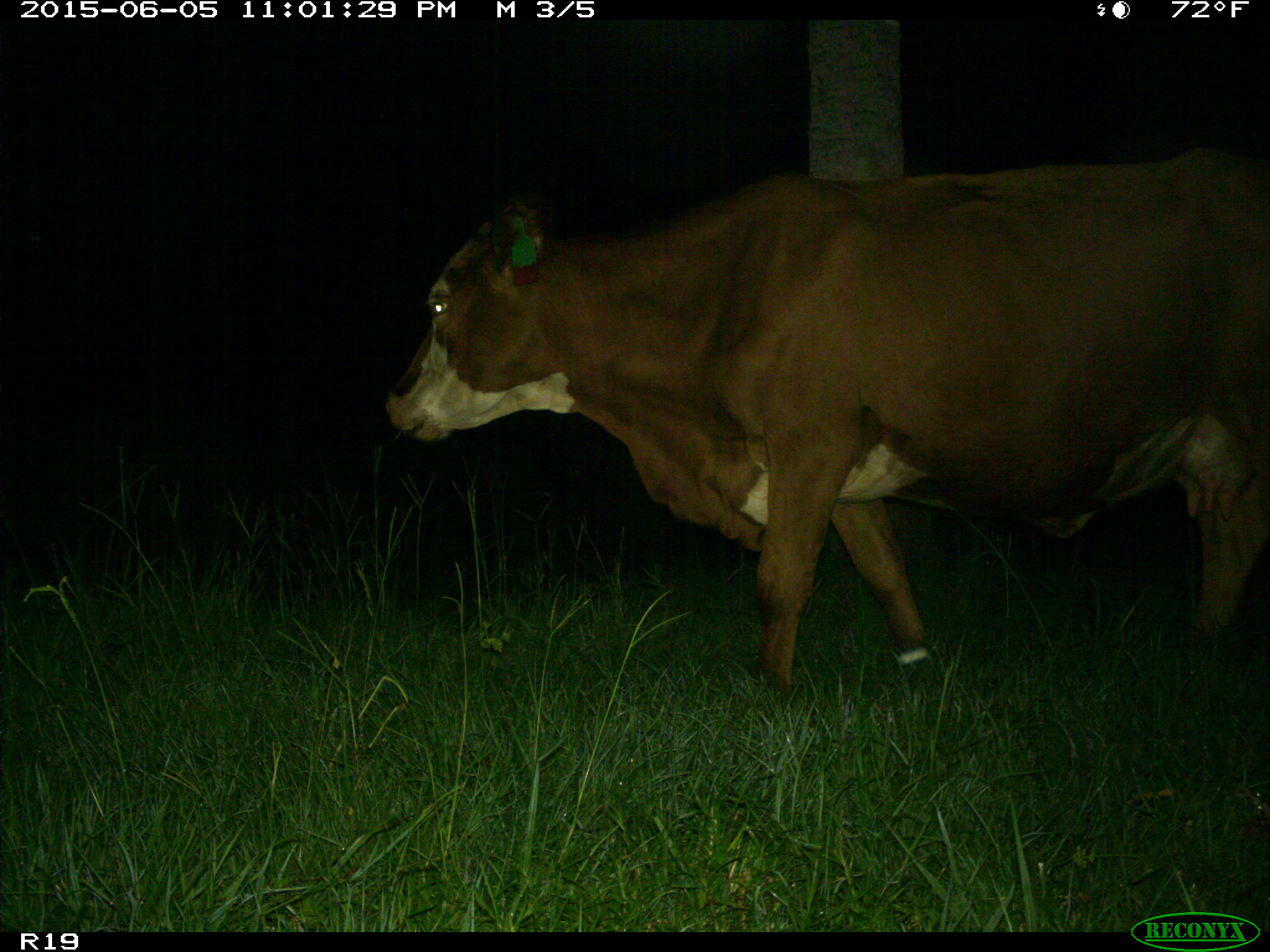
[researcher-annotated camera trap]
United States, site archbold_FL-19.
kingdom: Animalia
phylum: Chordata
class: Mammalia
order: Artiodactyla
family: Bovidae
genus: Bos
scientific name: Bos taurus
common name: domestic cow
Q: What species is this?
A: Bos taurus (domestic cow).